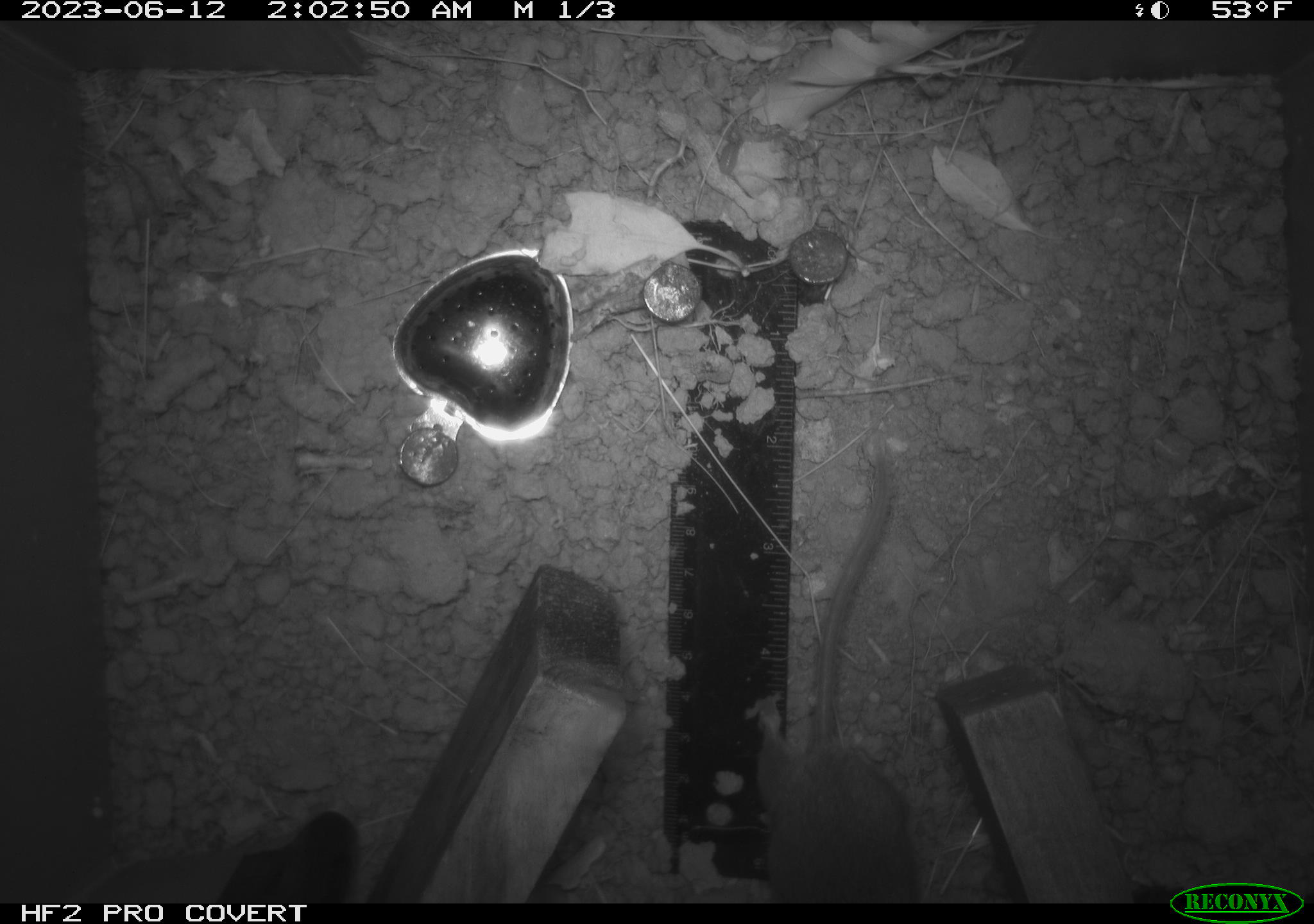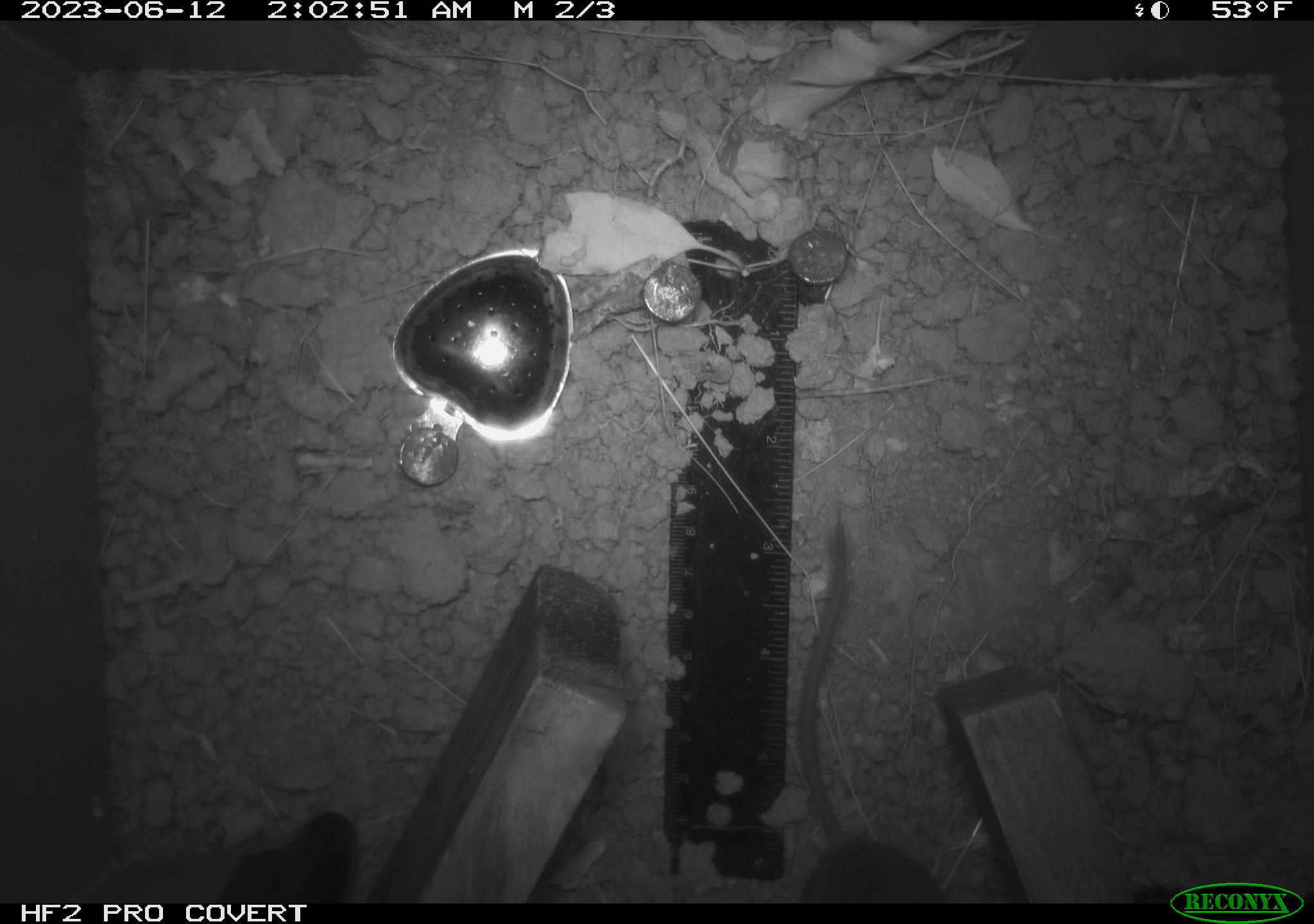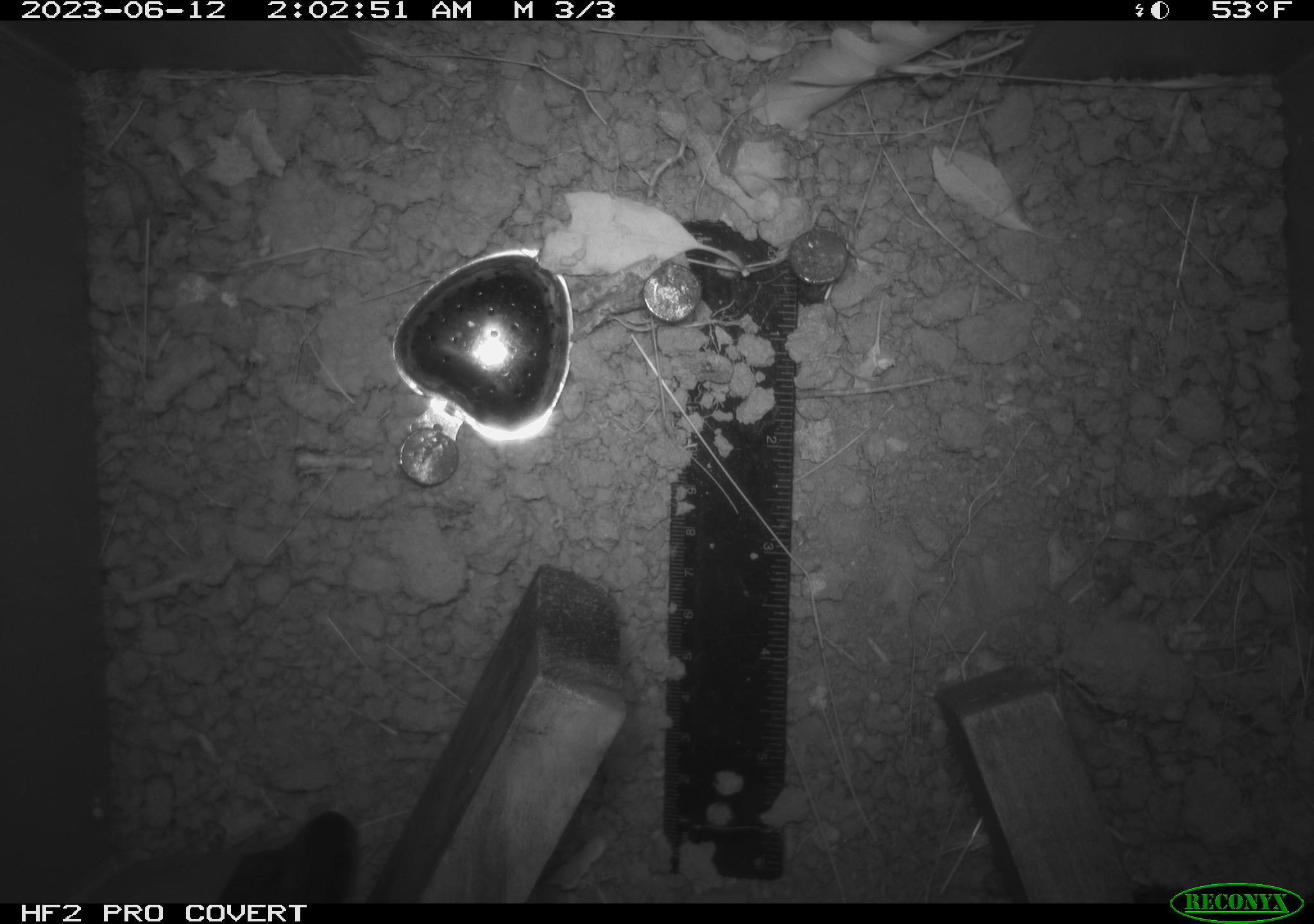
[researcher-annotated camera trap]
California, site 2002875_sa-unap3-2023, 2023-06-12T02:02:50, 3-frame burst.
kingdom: Animalia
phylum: Chordata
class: Mammalia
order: Rodentia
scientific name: Rodentia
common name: mouse species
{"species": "mouse species (Rodentia)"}